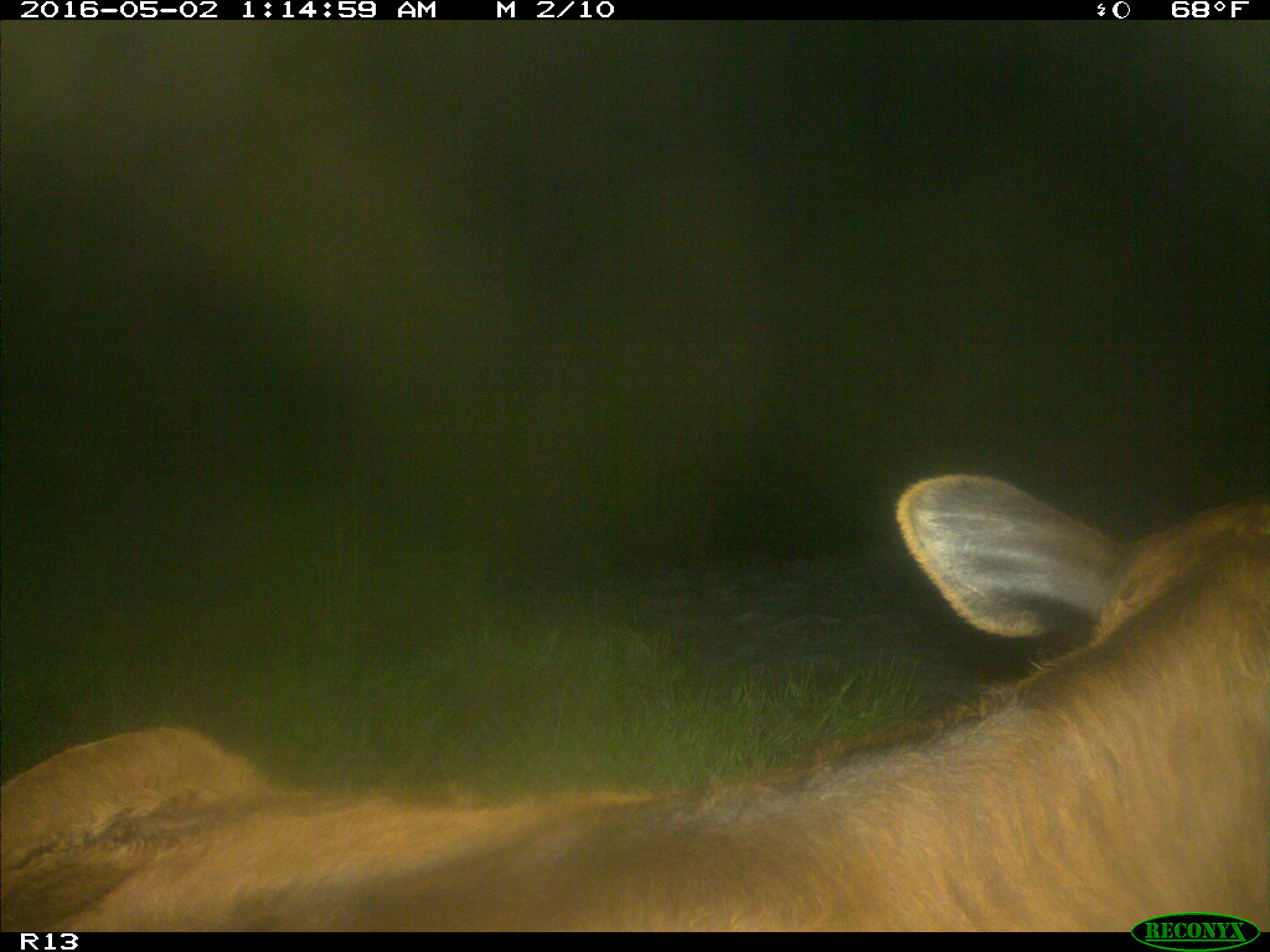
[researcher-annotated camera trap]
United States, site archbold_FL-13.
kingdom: Animalia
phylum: Chordata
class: Mammalia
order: Artiodactyla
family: Bovidae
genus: Bos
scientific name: Bos taurus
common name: domestic cow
Bos taurus (domestic cow).